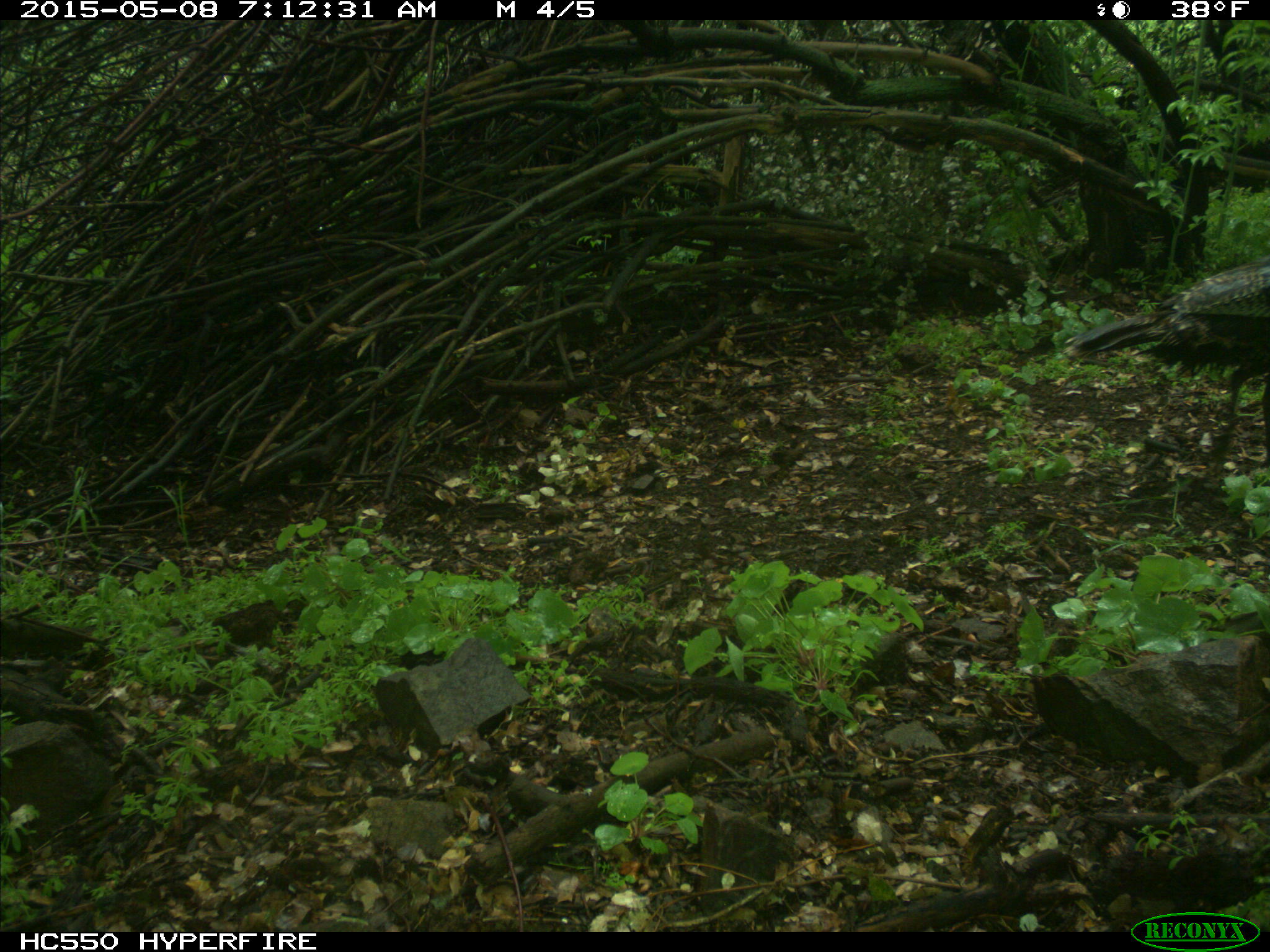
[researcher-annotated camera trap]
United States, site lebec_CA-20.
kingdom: Animalia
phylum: Chordata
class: Aves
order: Galliformes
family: Phasianidae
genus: Meleagris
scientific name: Meleagris gallopavo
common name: wild turkey